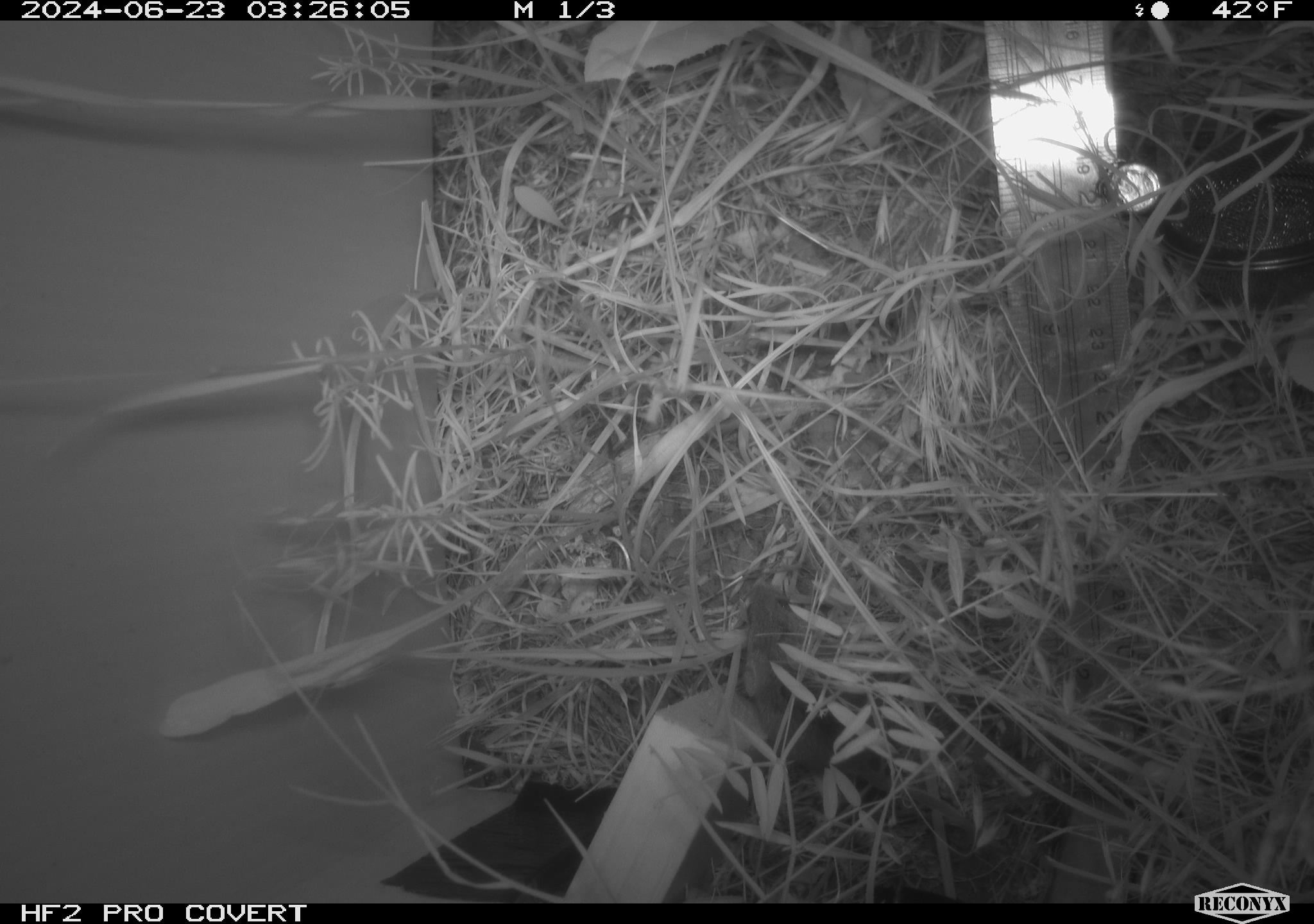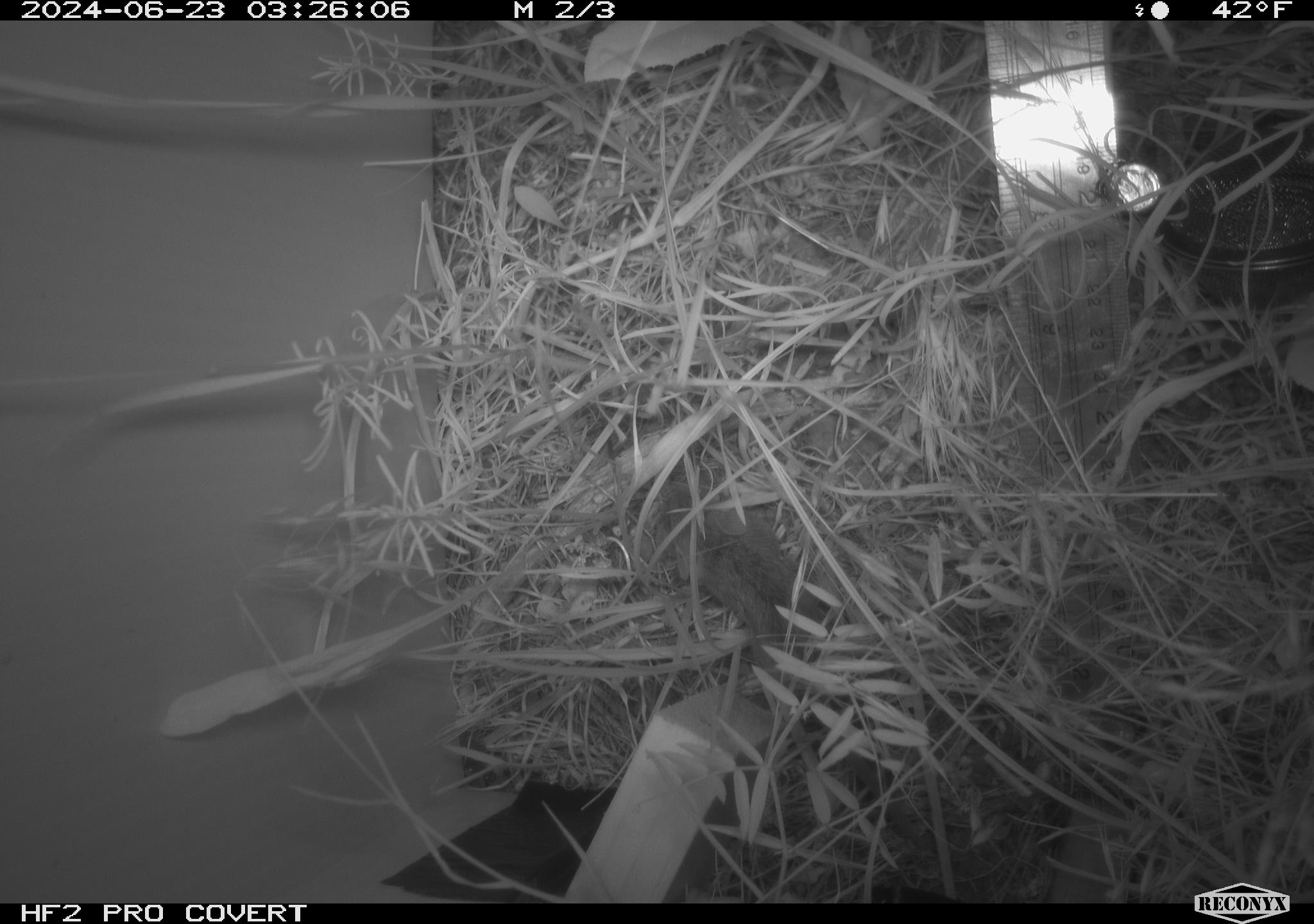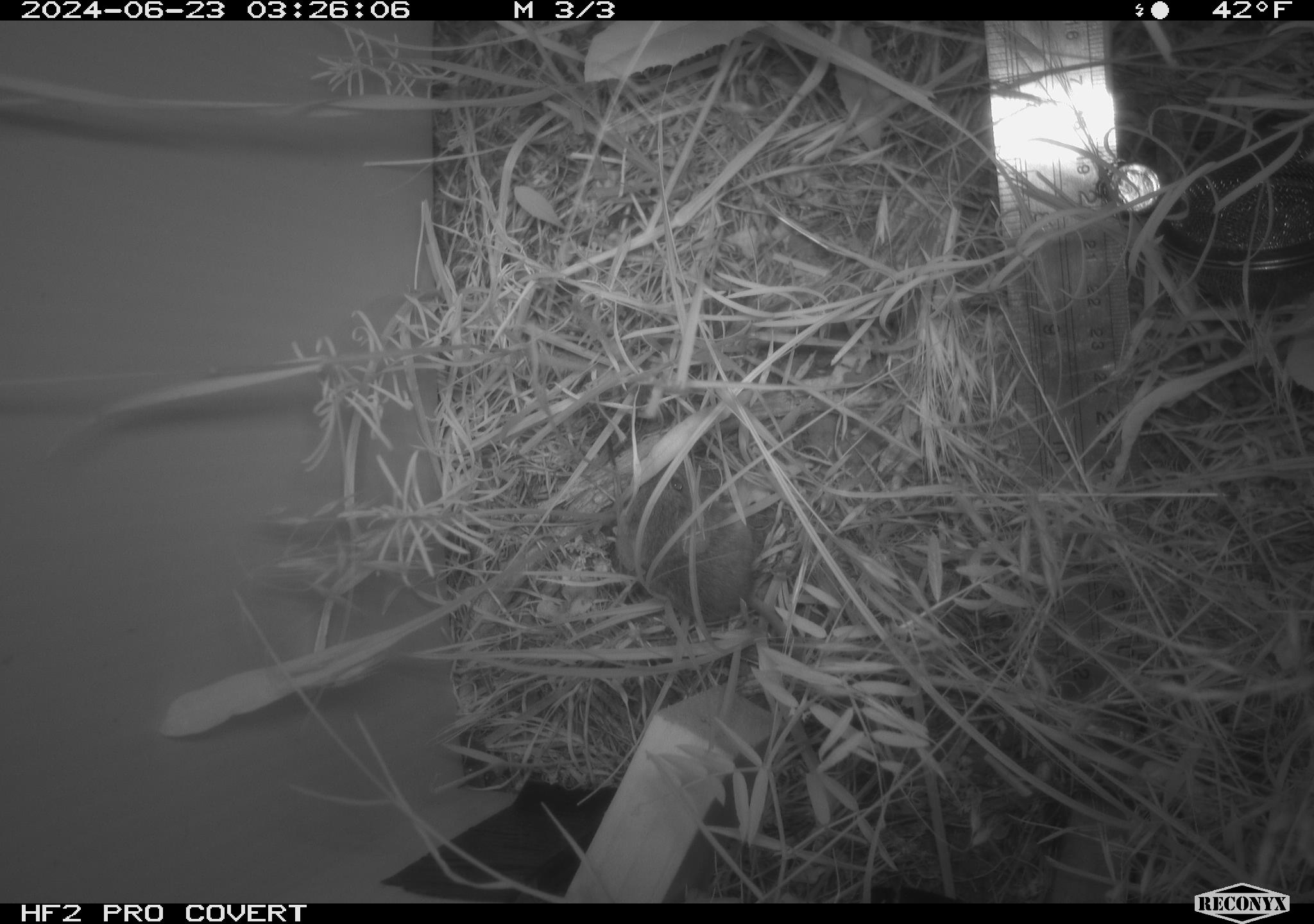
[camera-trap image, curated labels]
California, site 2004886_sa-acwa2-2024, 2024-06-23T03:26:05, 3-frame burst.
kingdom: Animalia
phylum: Chordata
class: Mammalia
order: Rodentia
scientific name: Rodentia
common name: mouse species